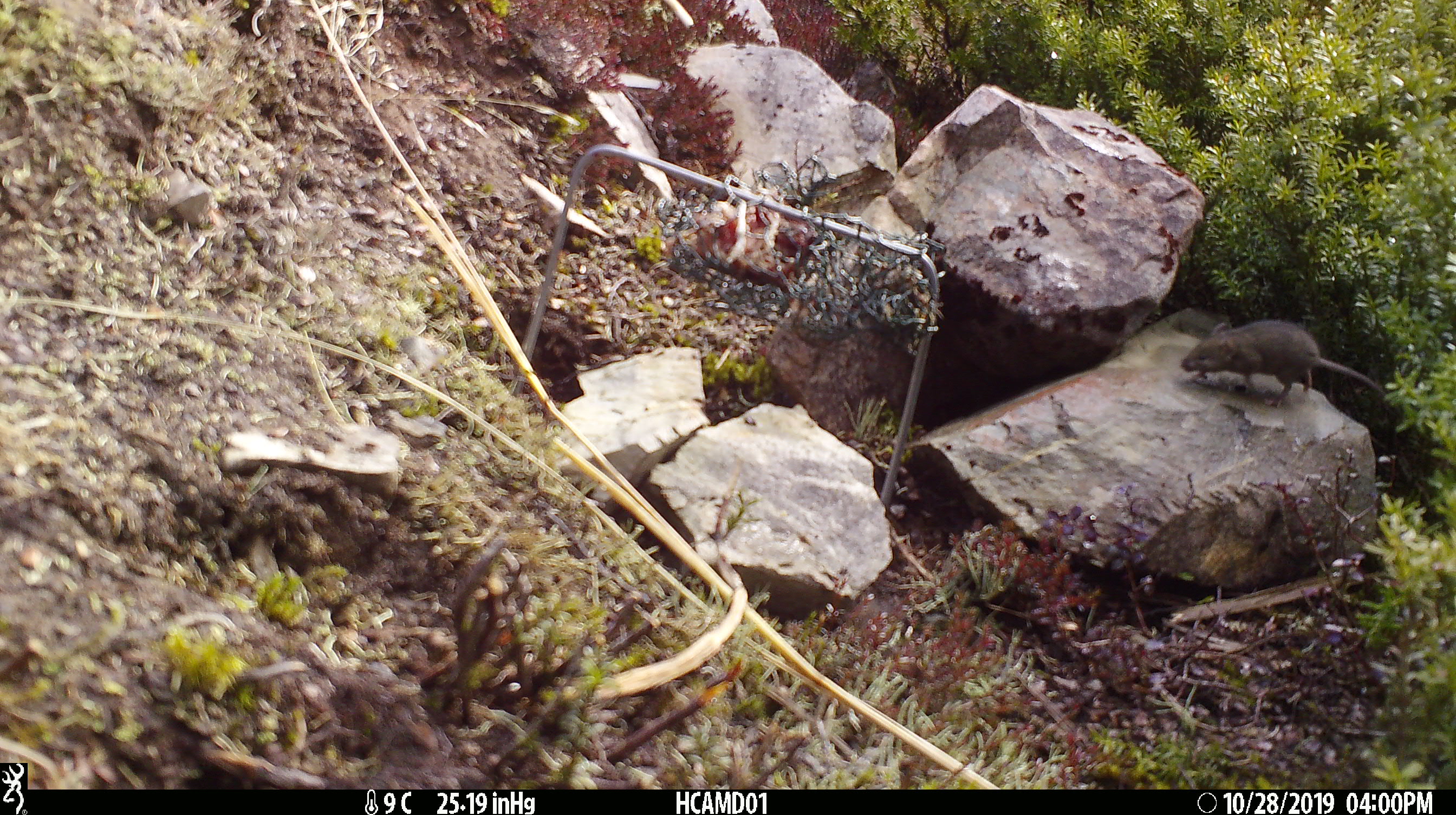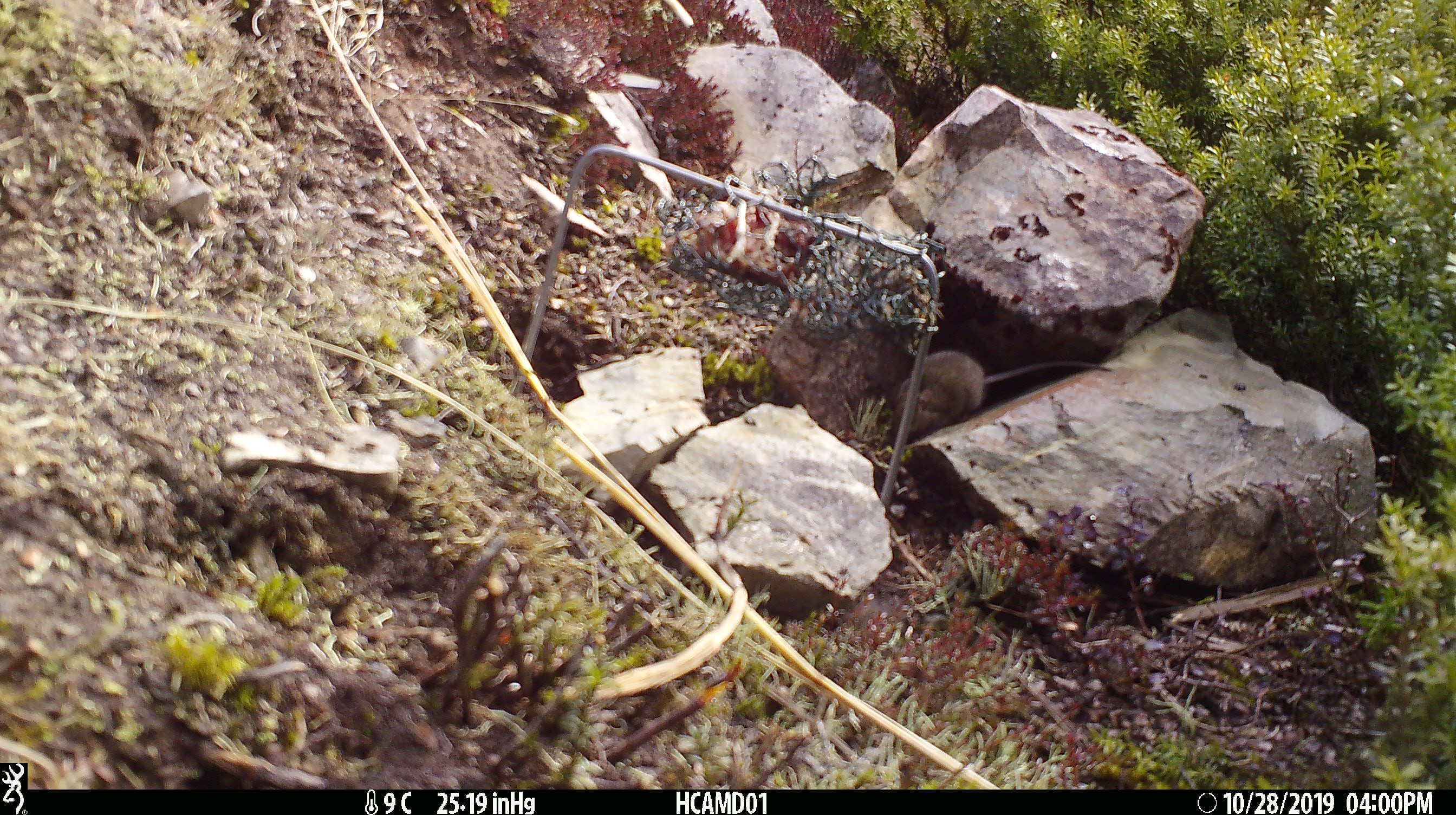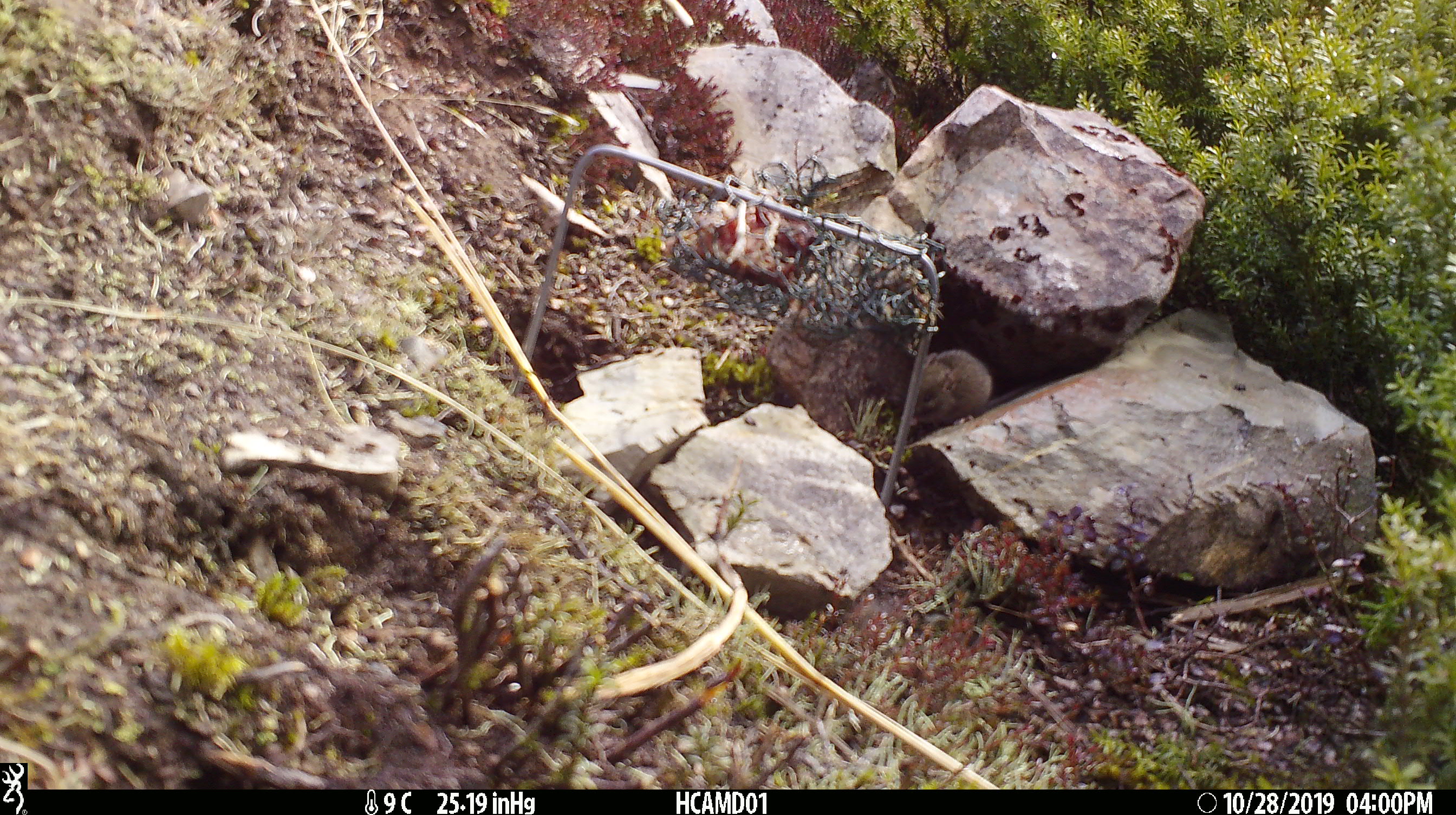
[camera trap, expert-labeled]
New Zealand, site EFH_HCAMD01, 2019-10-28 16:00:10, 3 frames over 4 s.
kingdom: Animalia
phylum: Chordata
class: Mammalia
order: Rodentia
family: Muridae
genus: Mus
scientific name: Mus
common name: mouse